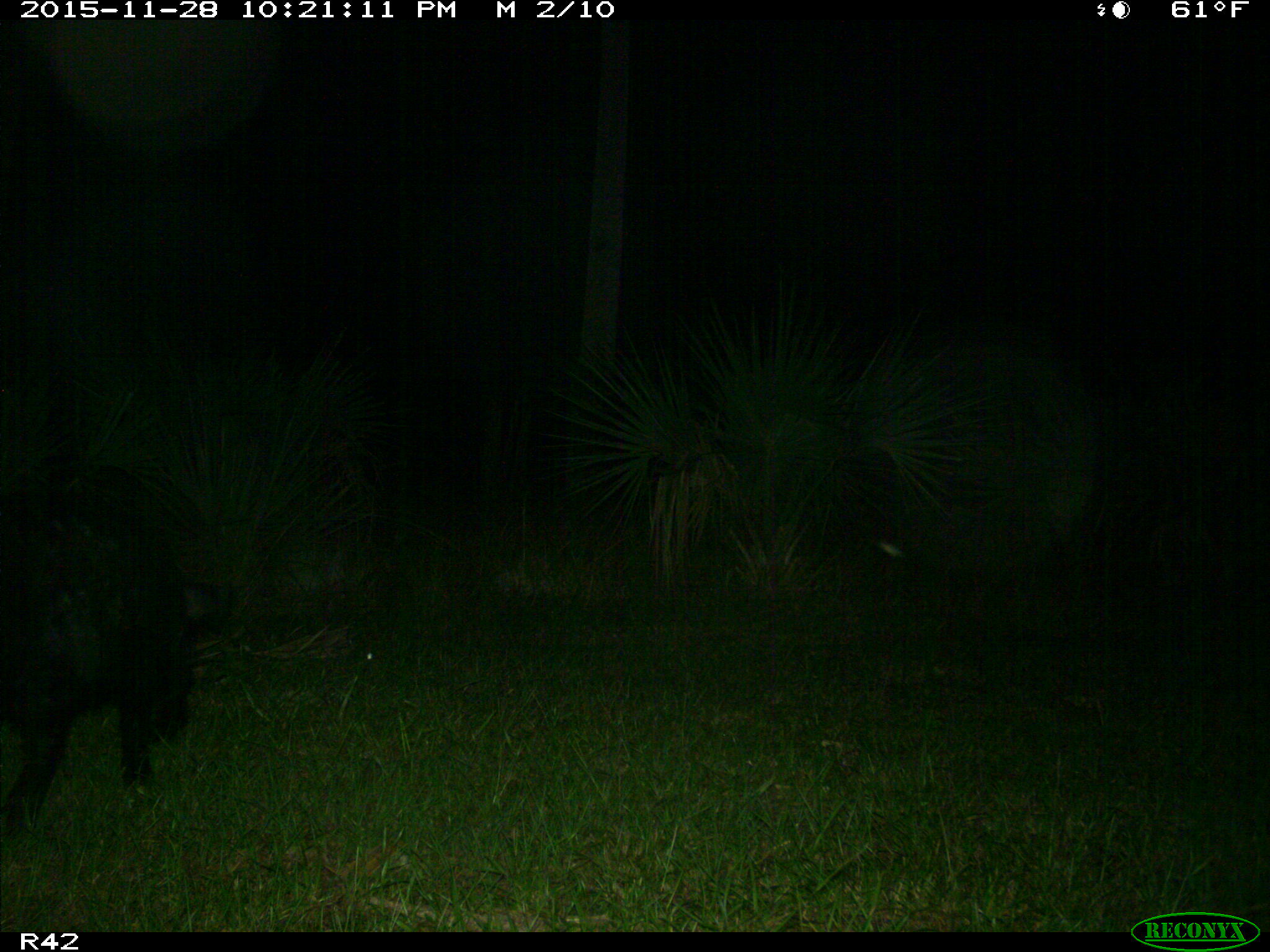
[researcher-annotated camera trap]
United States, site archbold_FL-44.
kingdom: Animalia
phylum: Chordata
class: Mammalia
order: Artiodactyla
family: Suidae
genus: Sus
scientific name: Sus scrofa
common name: wild boar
Sus scrofa (wild boar).